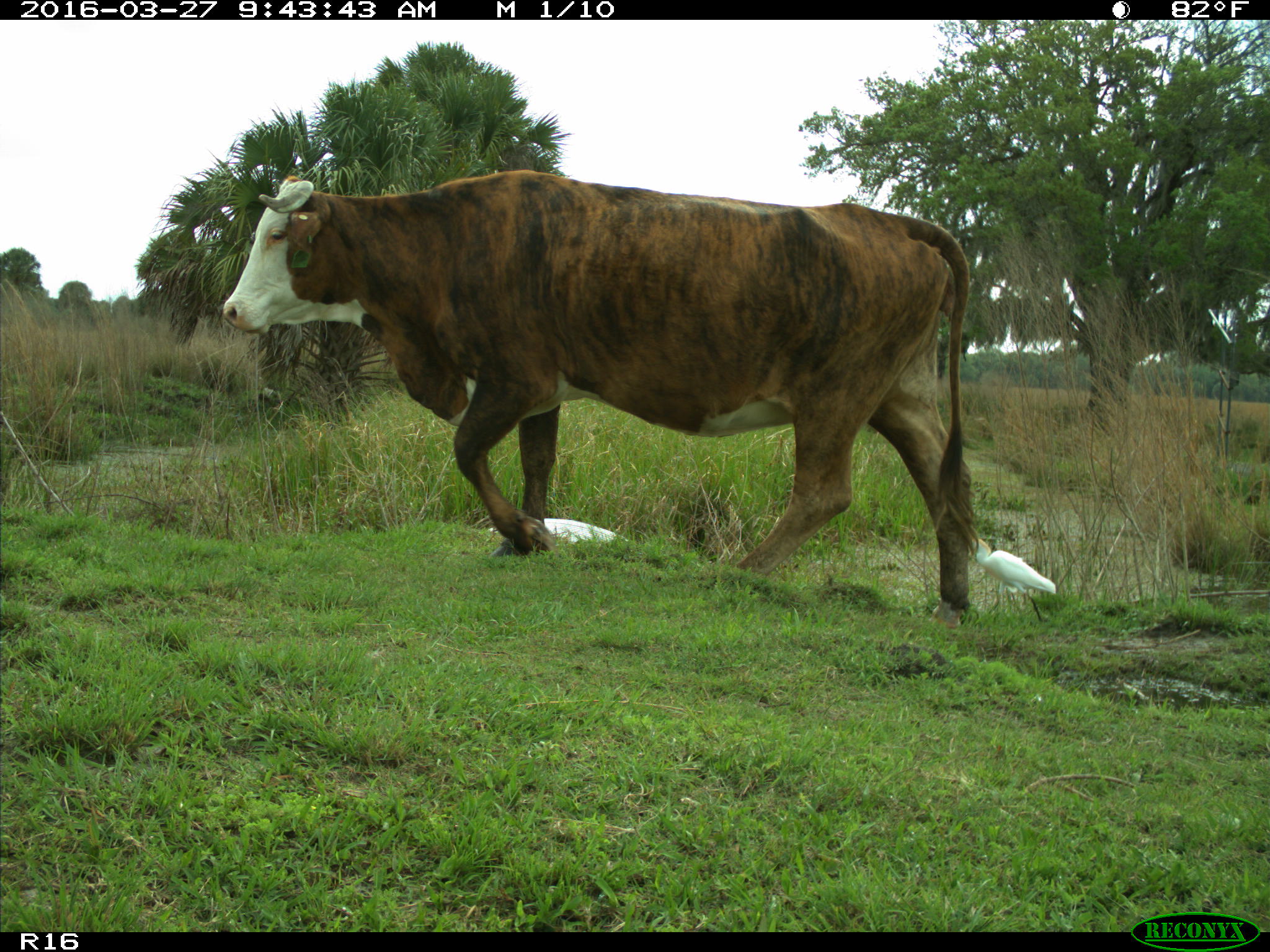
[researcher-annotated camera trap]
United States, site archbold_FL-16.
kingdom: Animalia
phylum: Chordata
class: Mammalia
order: Artiodactyla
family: Bovidae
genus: Bos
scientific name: Bos taurus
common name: domestic cow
Bos taurus (domestic cow).